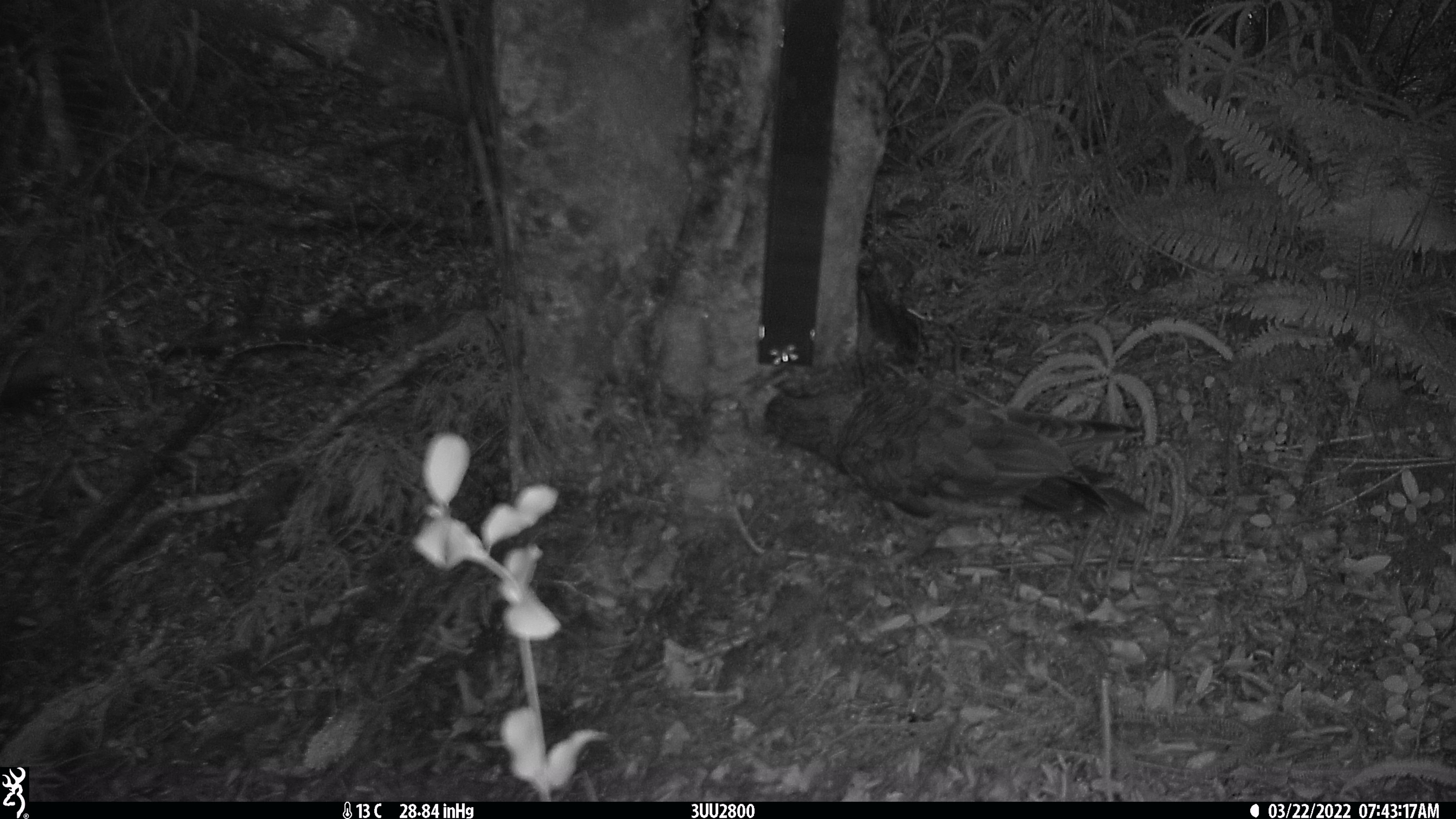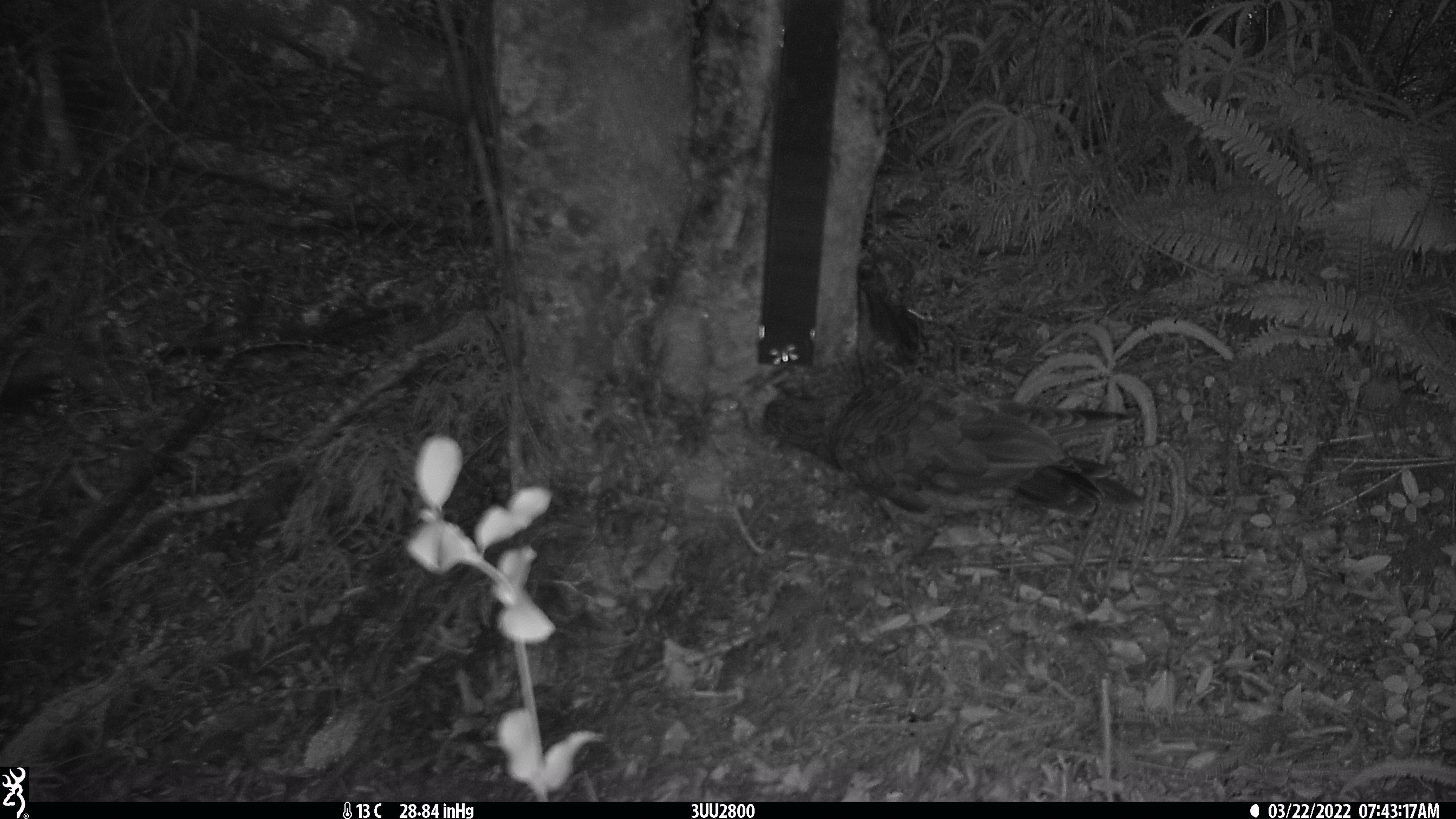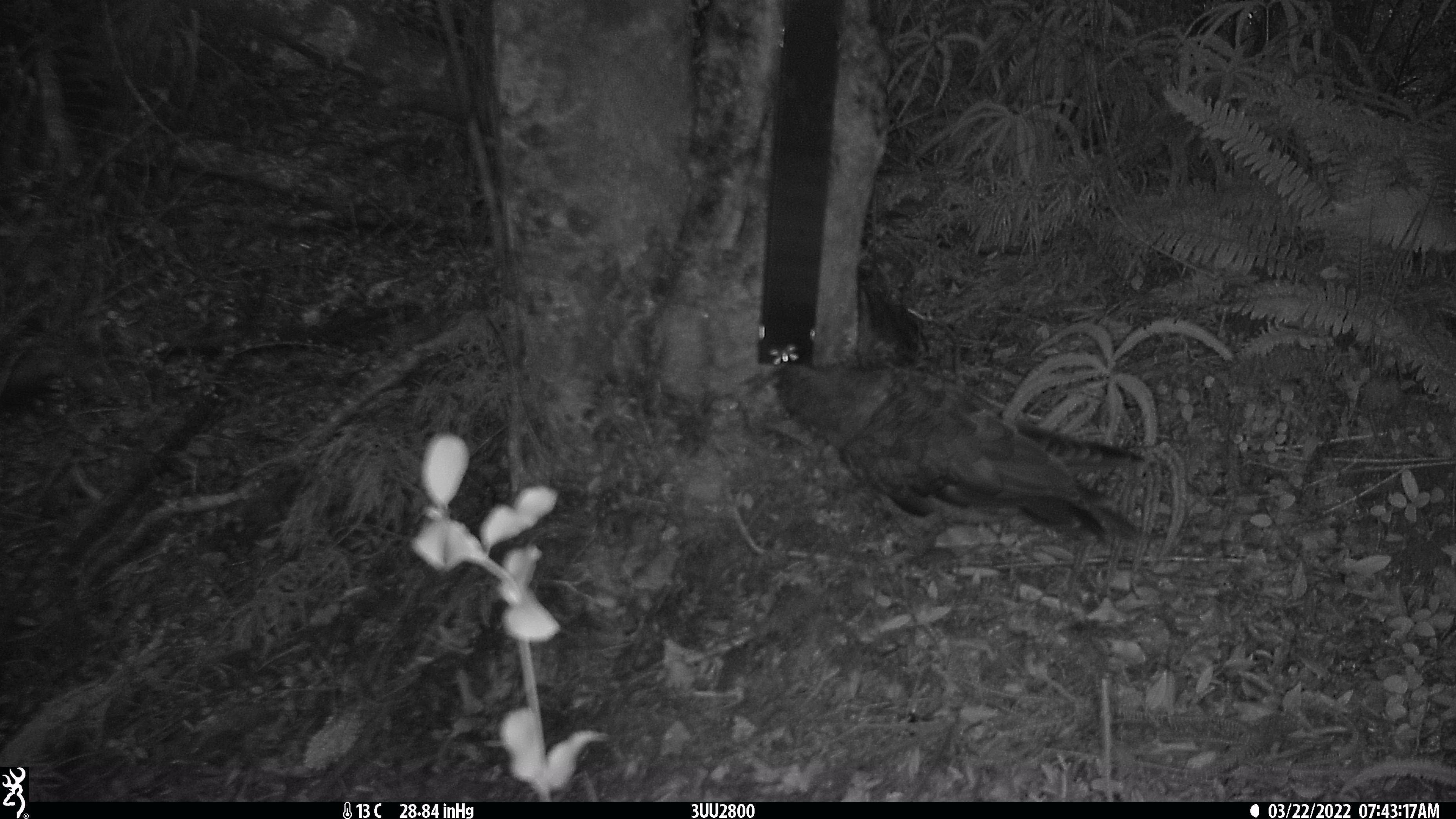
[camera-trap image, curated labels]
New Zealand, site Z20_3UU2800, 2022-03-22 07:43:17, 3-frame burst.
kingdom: Animalia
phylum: Chordata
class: Aves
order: Psittaciformes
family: Strigopidae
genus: Nestor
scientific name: Nestor notabilis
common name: kea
Kea (Nestor notabilis).